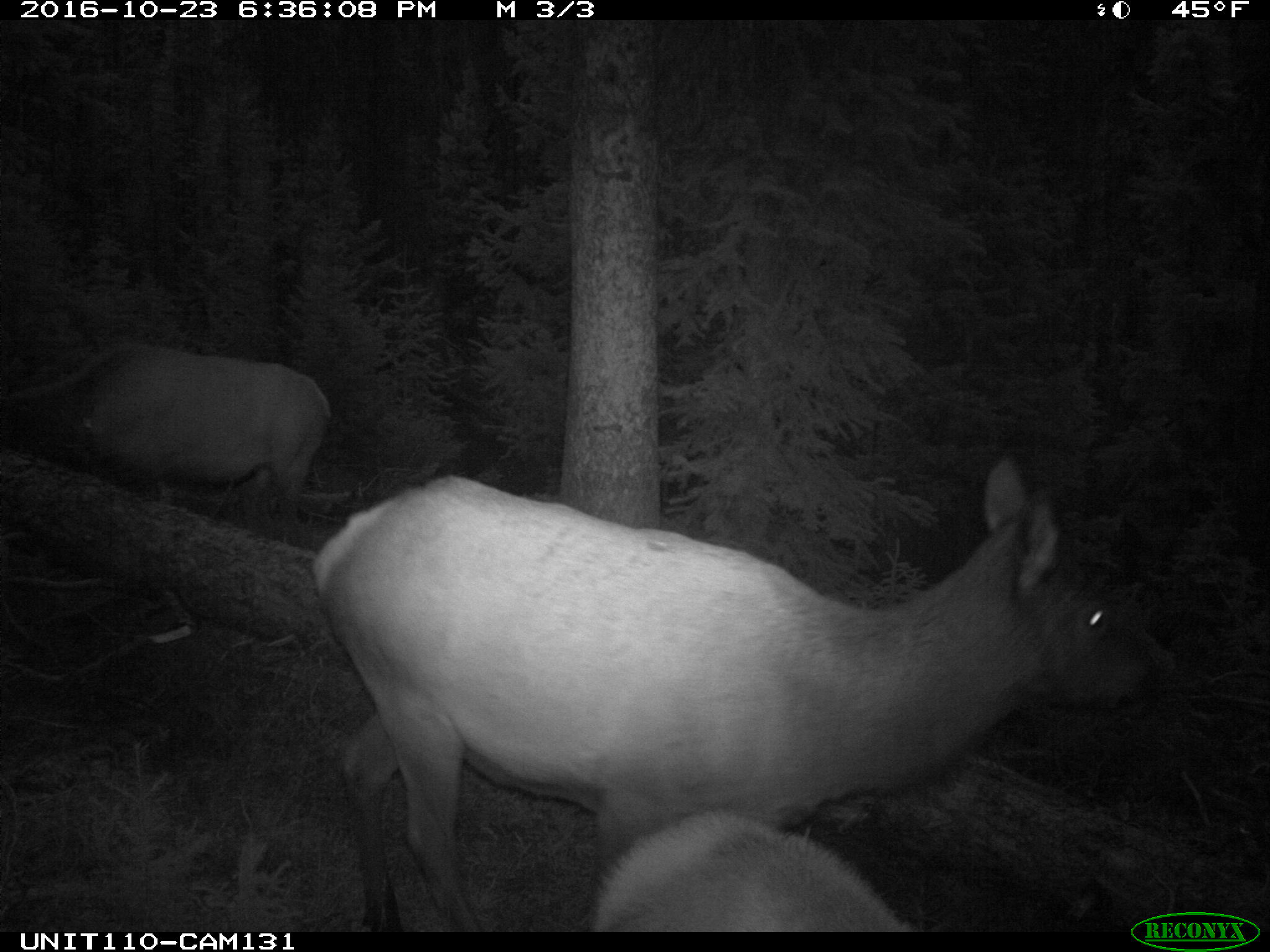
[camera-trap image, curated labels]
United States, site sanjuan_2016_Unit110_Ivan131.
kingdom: Animalia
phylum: Chordata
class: Mammalia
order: Artiodactyla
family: Cervidae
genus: Cervus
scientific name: Cervus elaphus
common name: red deer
Cervus elaphus (red deer).